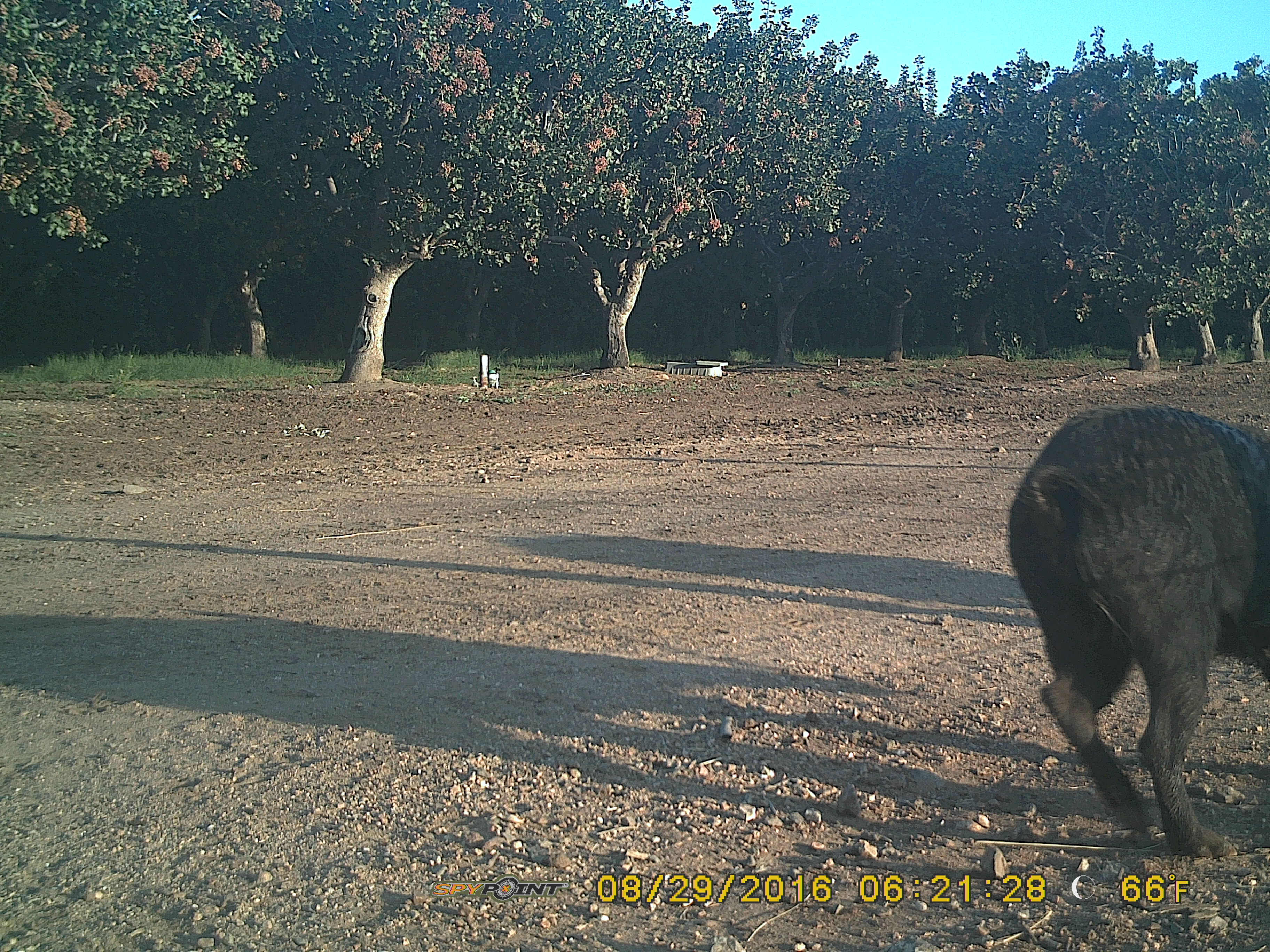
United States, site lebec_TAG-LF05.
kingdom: Animalia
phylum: Chordata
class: Mammalia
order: Artiodactyla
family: Suidae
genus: Sus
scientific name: Sus scrofa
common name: wild boar